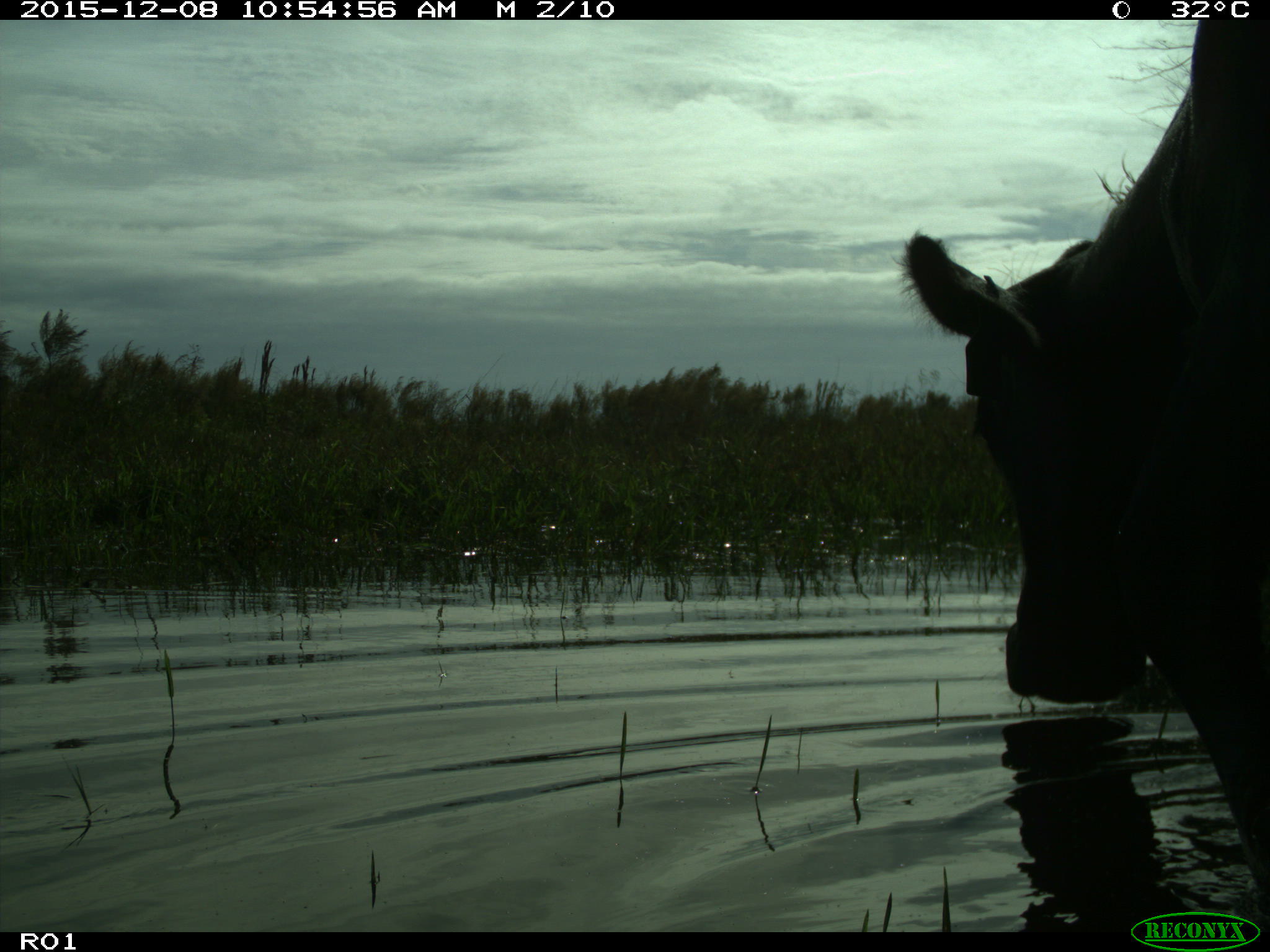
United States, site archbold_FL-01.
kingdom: Animalia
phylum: Chordata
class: Mammalia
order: Artiodactyla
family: Bovidae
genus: Bos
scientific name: Bos taurus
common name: domestic cow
Bos taurus (domestic cow).